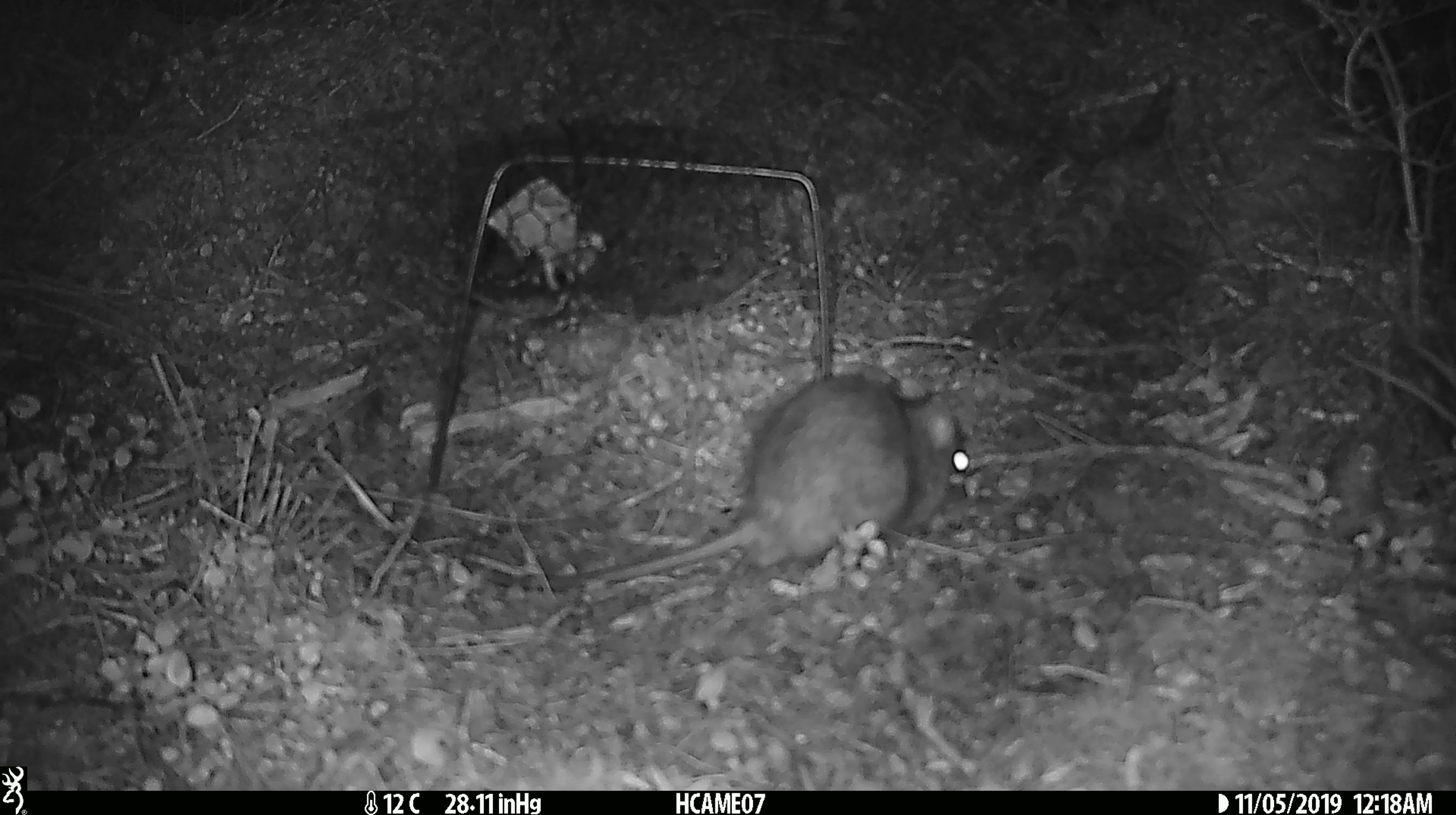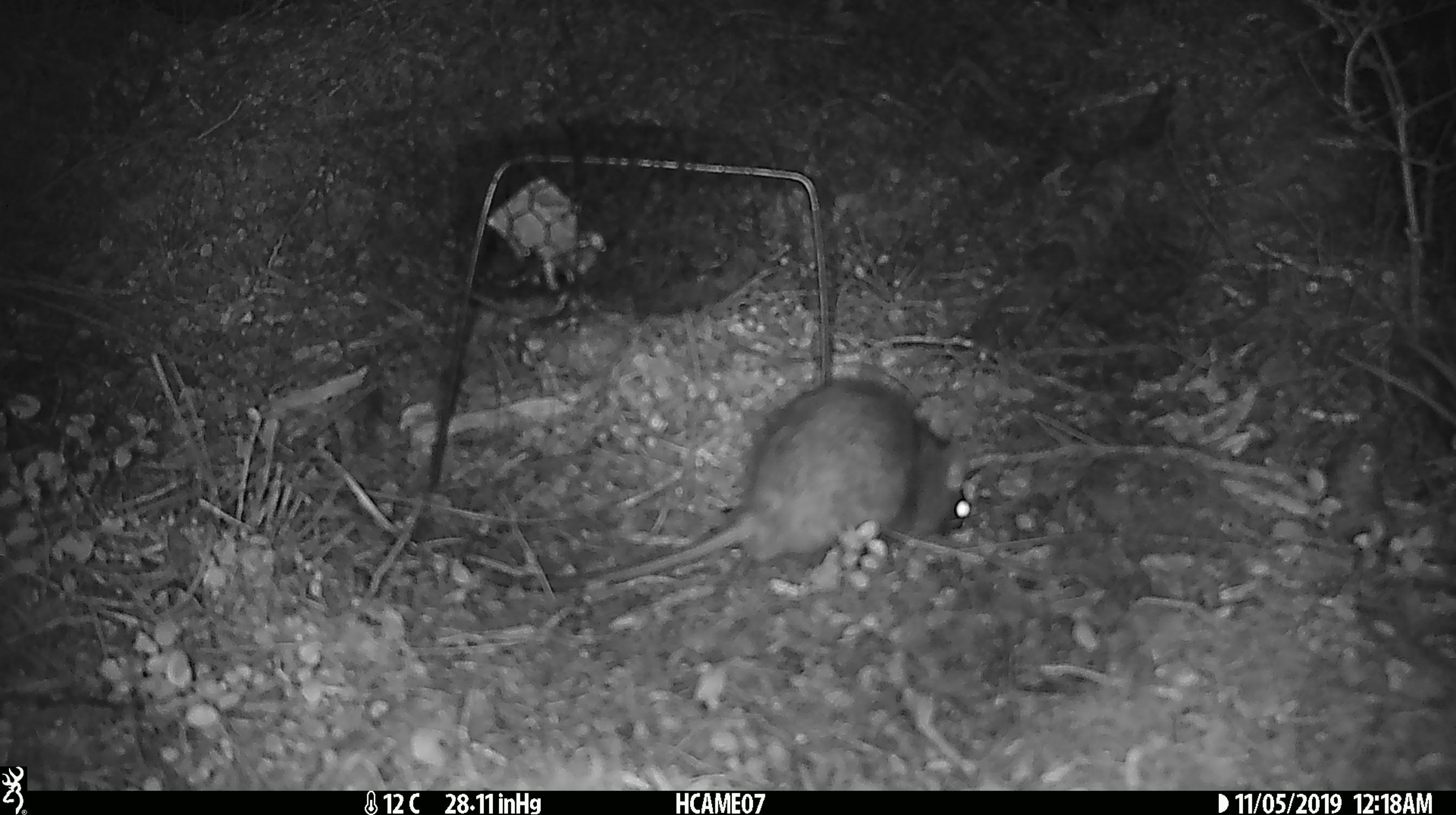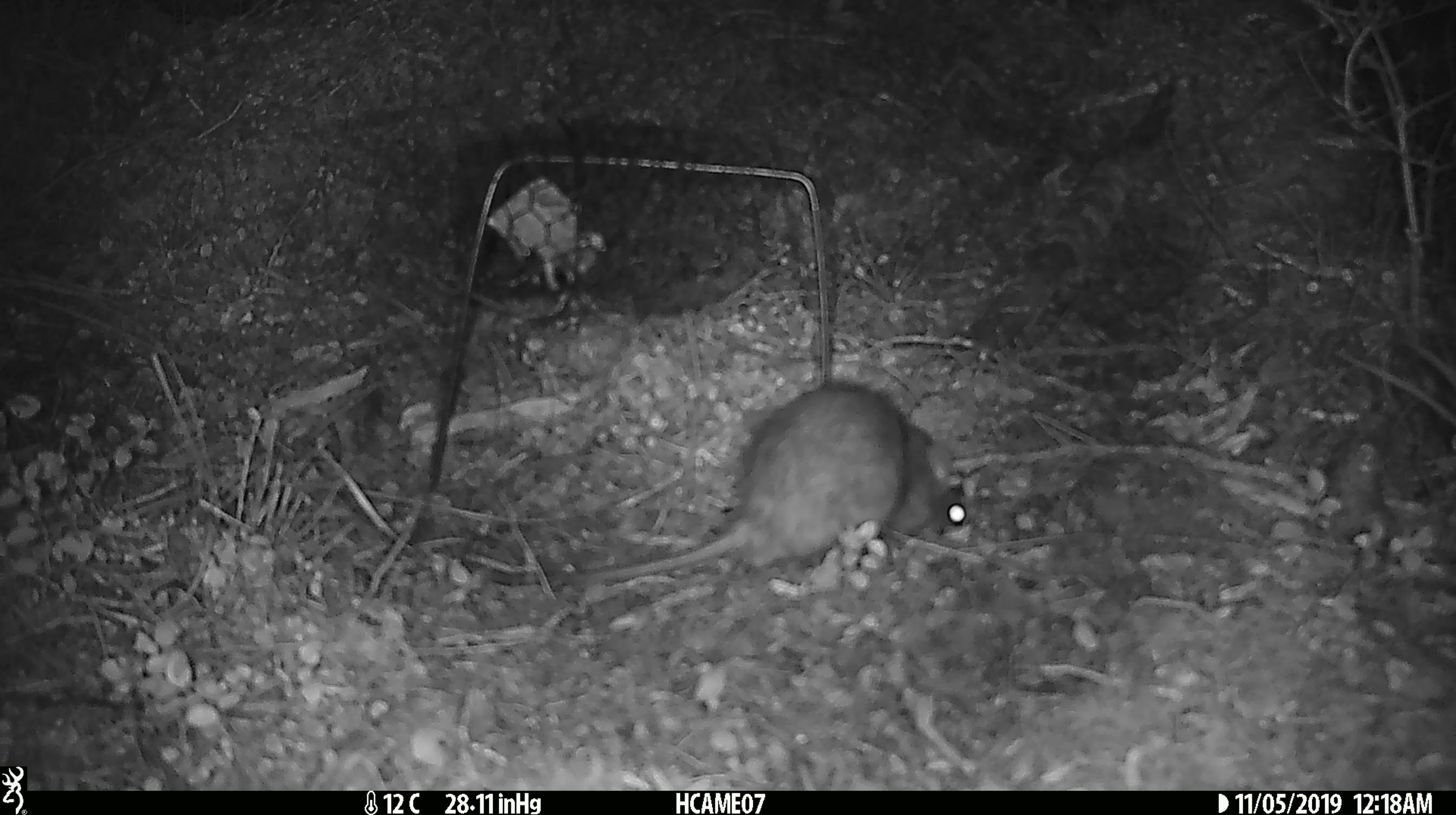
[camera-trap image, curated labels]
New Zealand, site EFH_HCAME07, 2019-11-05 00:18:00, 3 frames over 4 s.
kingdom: Animalia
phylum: Chordata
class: Mammalia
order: Rodentia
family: Muridae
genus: Rattus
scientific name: Rattus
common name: rat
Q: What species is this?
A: Rat (Rattus).